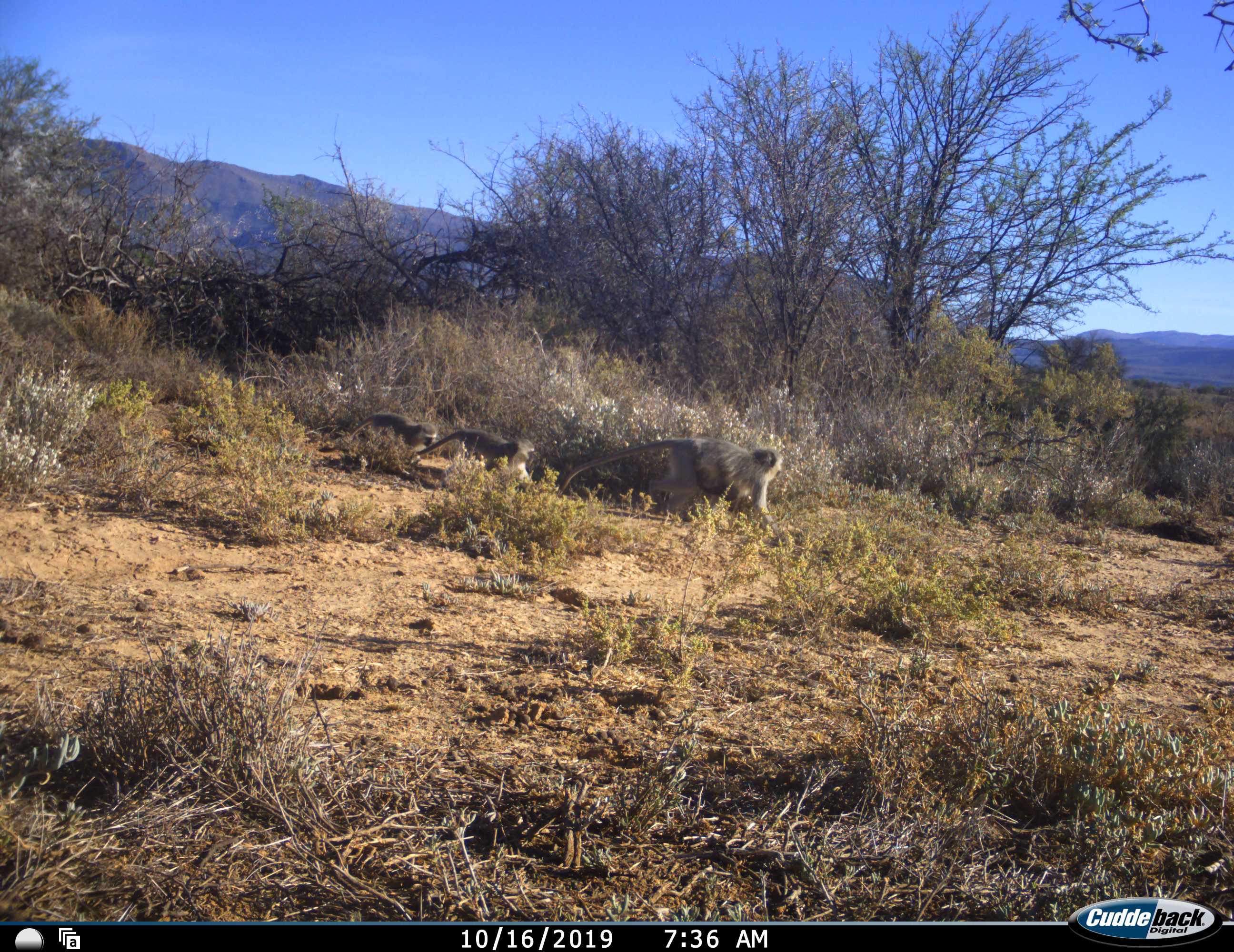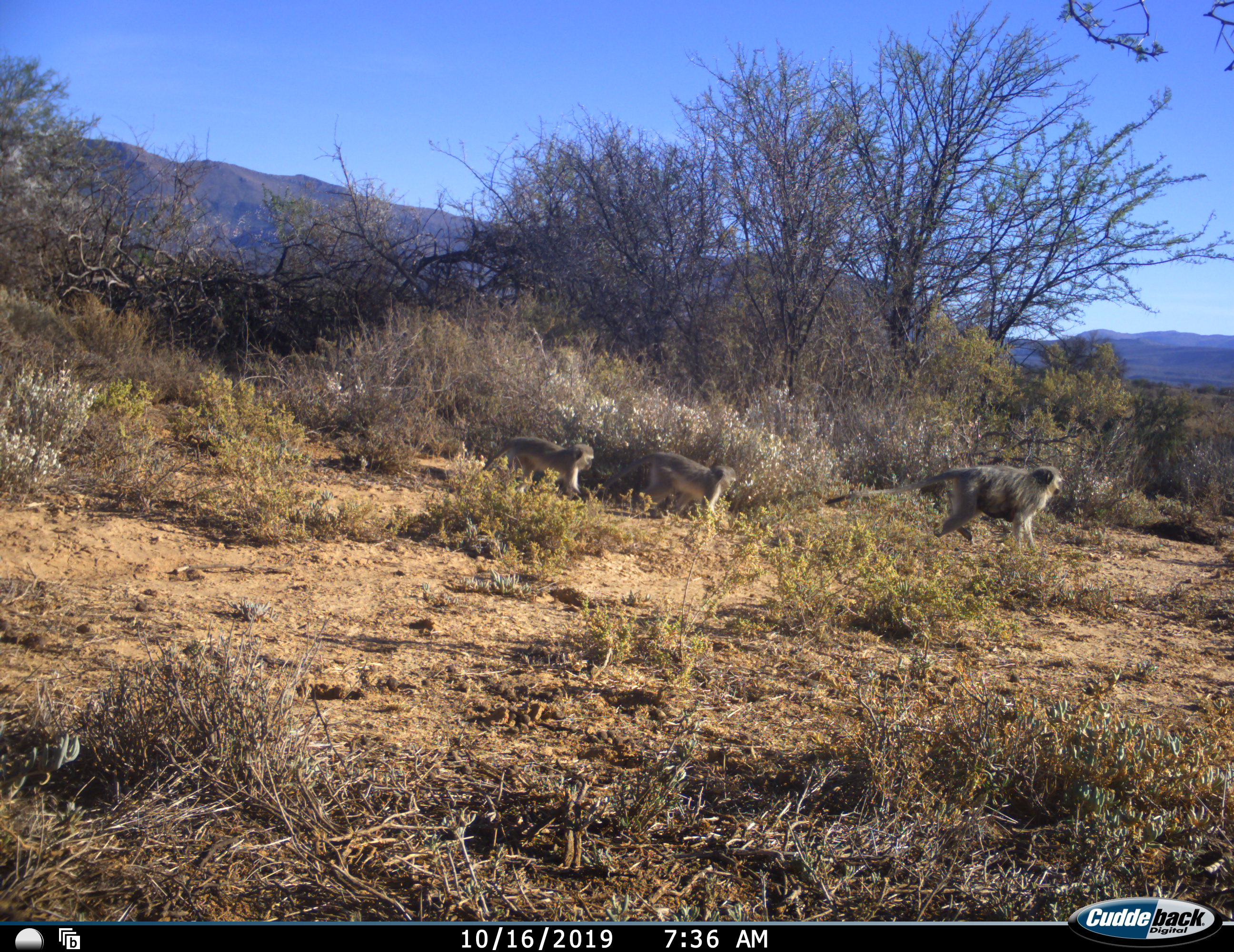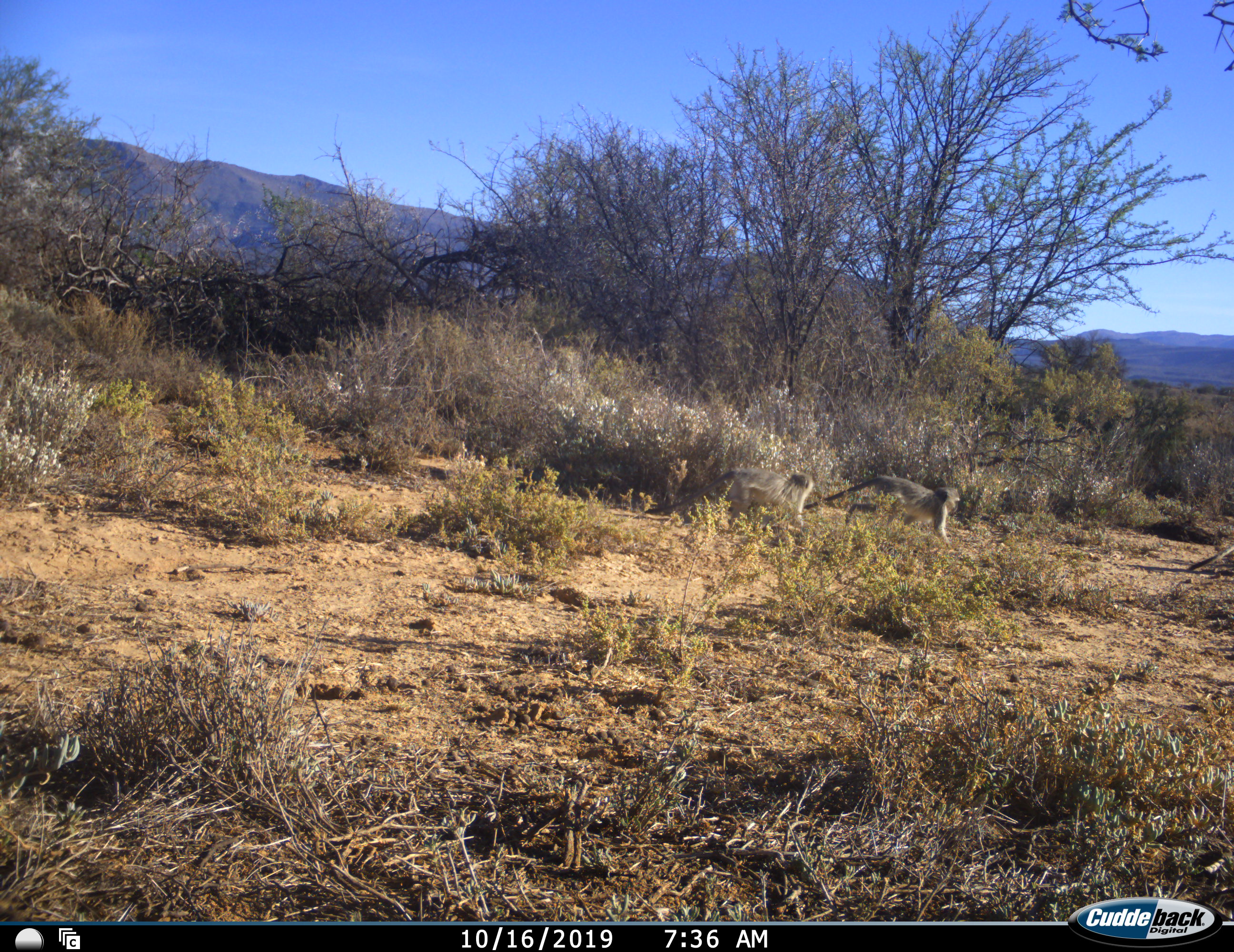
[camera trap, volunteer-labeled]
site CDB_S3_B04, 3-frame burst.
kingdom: Animalia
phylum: Chordata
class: Mammalia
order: Primates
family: Cercopithecidae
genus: Chlorocebus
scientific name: Chlorocebus pygerythrus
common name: vervet monkey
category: monkeyvervet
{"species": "monkeyvervet (vervet monkey) (Chlorocebus pygerythrus)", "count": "3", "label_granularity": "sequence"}